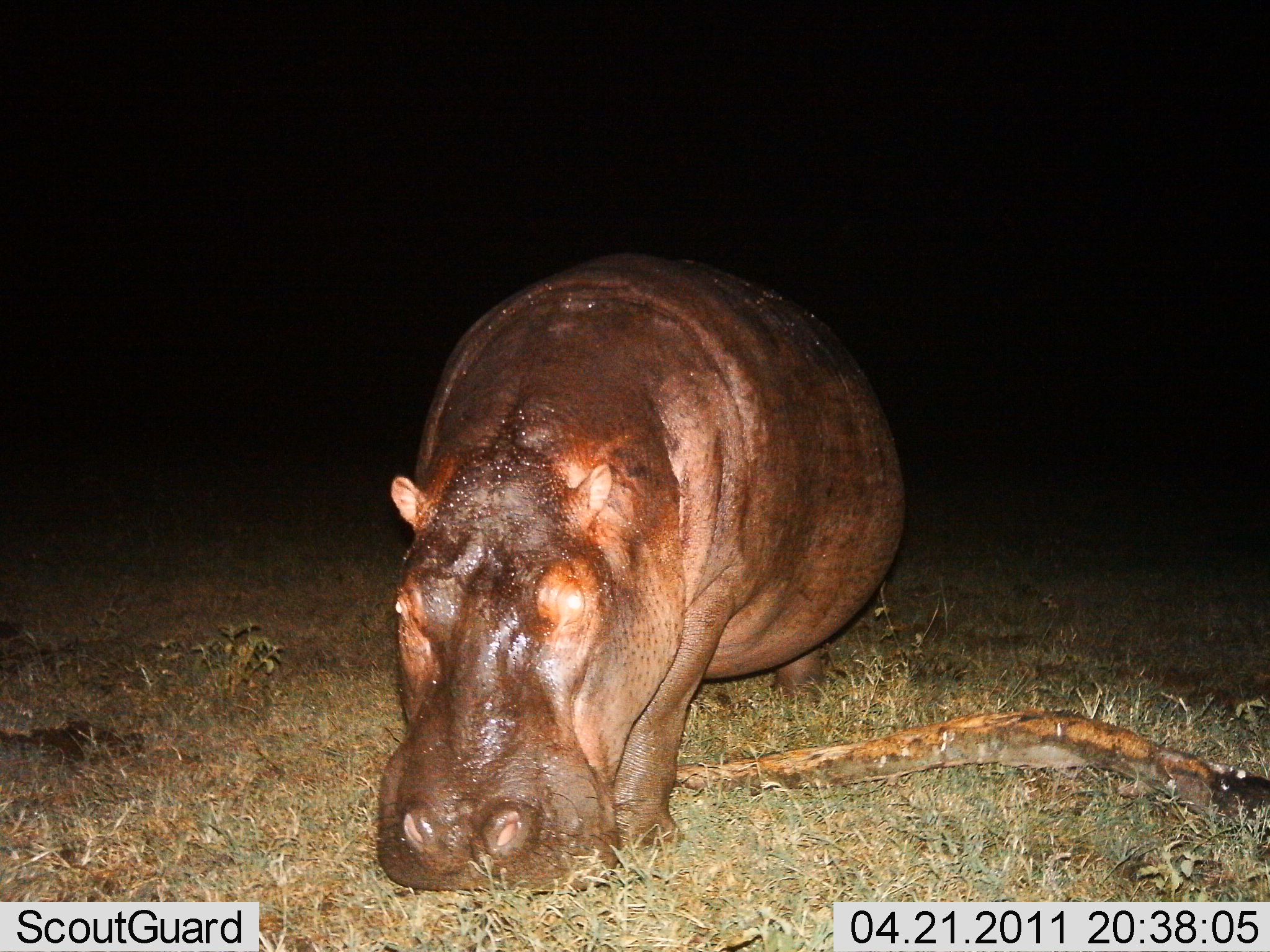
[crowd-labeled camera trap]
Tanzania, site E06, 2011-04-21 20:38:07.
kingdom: Animalia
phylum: Chordata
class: Mammalia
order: Artiodactyla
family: Hippopotamidae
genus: Hippopotamus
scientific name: Hippopotamus amphibius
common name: hippopotamus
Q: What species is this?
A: Hippopotamus (Hippopotamus amphibius).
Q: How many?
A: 1.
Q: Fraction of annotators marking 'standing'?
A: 56%.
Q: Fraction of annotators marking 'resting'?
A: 0%.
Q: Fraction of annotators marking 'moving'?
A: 6%.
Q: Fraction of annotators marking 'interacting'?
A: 0%.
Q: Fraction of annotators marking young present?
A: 0%.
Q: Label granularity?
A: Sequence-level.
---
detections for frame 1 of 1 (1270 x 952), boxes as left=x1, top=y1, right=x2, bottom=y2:
animal: left=376, top=251, right=909, bottom=895